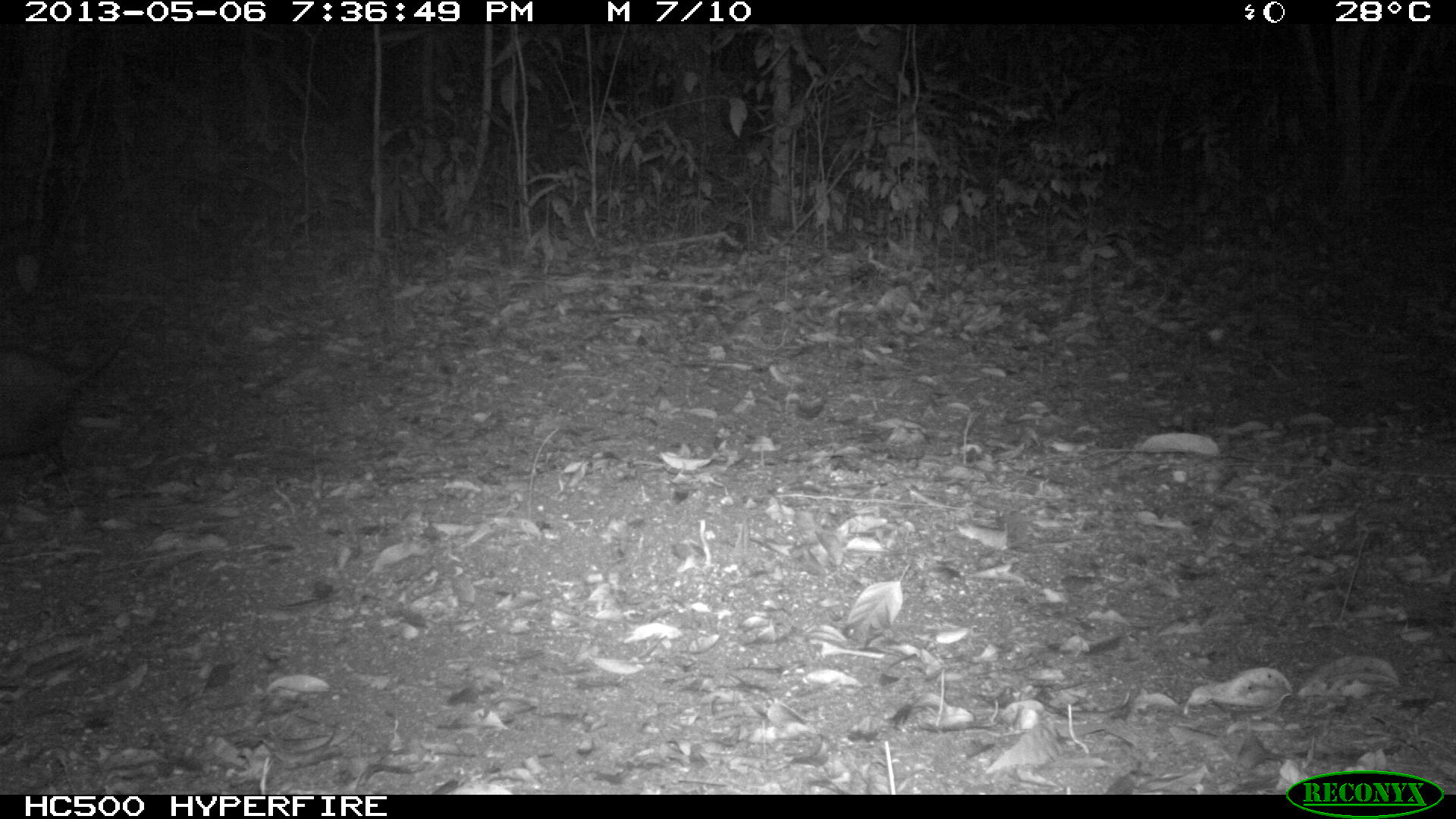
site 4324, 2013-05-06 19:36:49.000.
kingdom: Animalia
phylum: Chordata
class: Mammalia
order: Didelphimorphia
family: Didelphidae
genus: Didelphis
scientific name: Didelphis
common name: american opossums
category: didelphis sp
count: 1